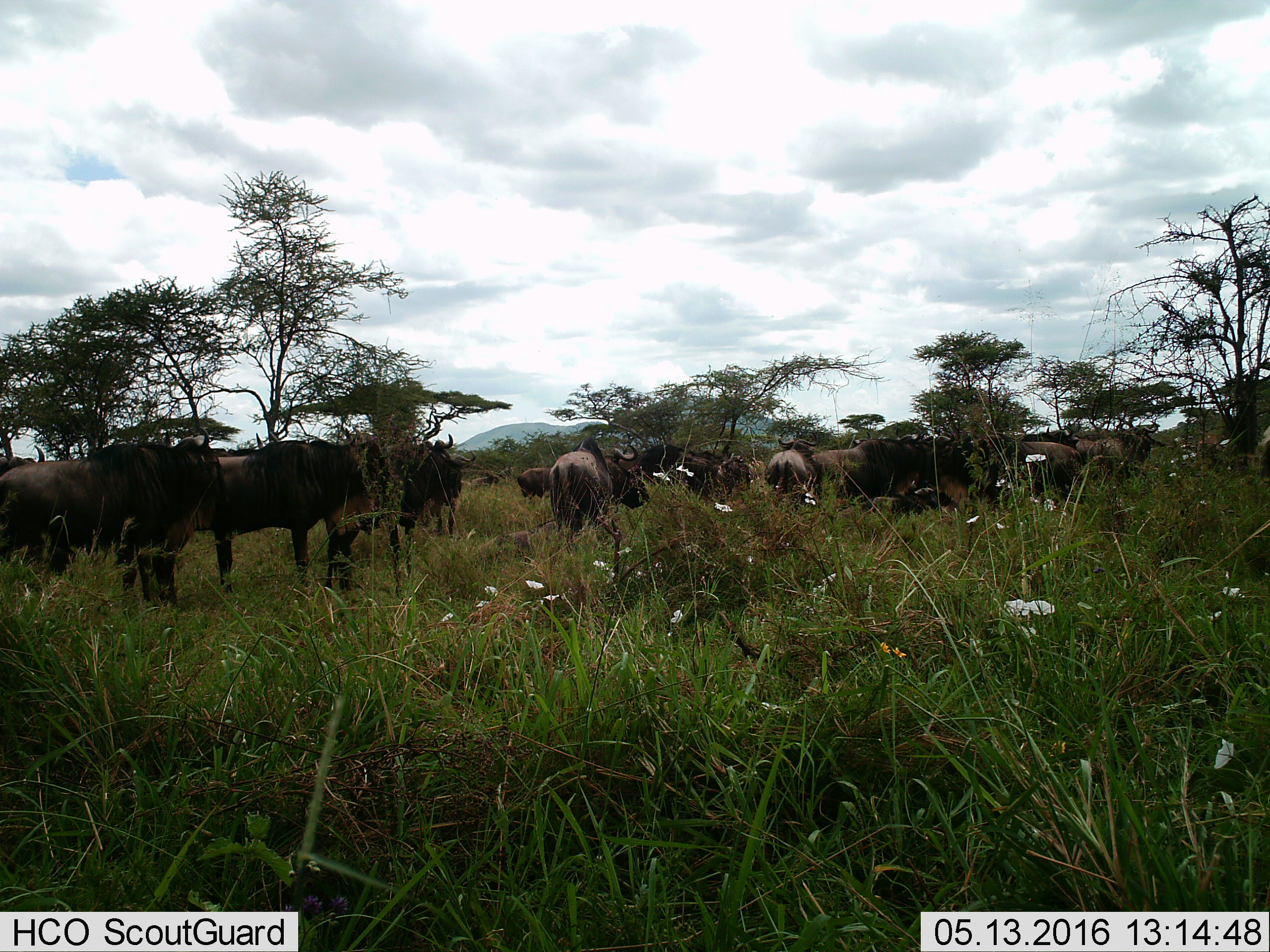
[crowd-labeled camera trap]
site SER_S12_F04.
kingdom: Animalia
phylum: Chordata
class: Mammalia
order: Artiodactyla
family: Bovidae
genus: Connochaetes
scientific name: Connochaetes taurinus taurinus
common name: blue wildebeest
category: wildebeestblue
Wildebeestblue (blue wildebeest) (Connochaetes taurinus taurinus), count 11-50. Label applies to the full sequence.